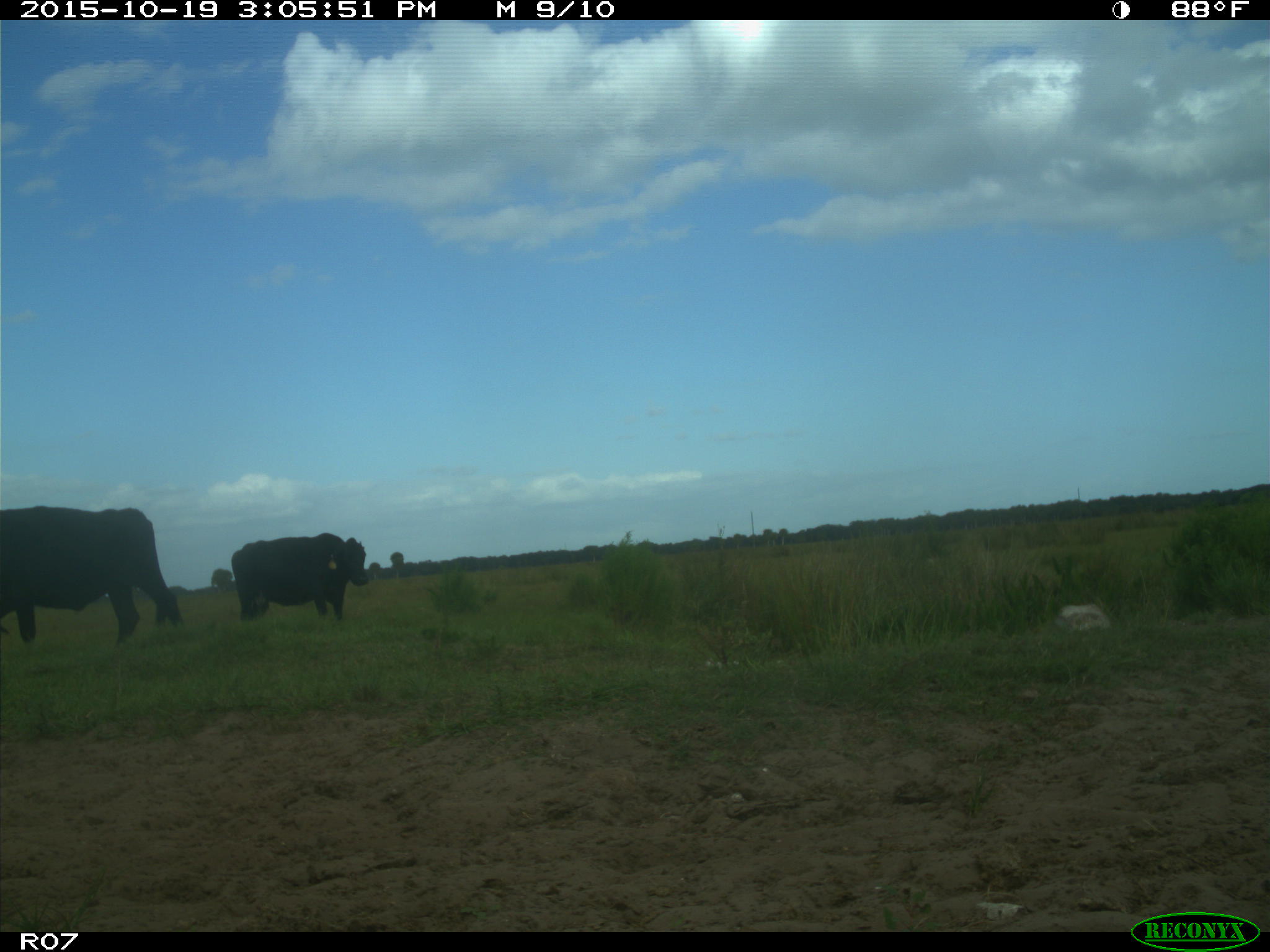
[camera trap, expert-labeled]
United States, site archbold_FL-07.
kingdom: Animalia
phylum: Chordata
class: Mammalia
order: Artiodactyla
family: Bovidae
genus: Bos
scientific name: Bos taurus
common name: domestic cow